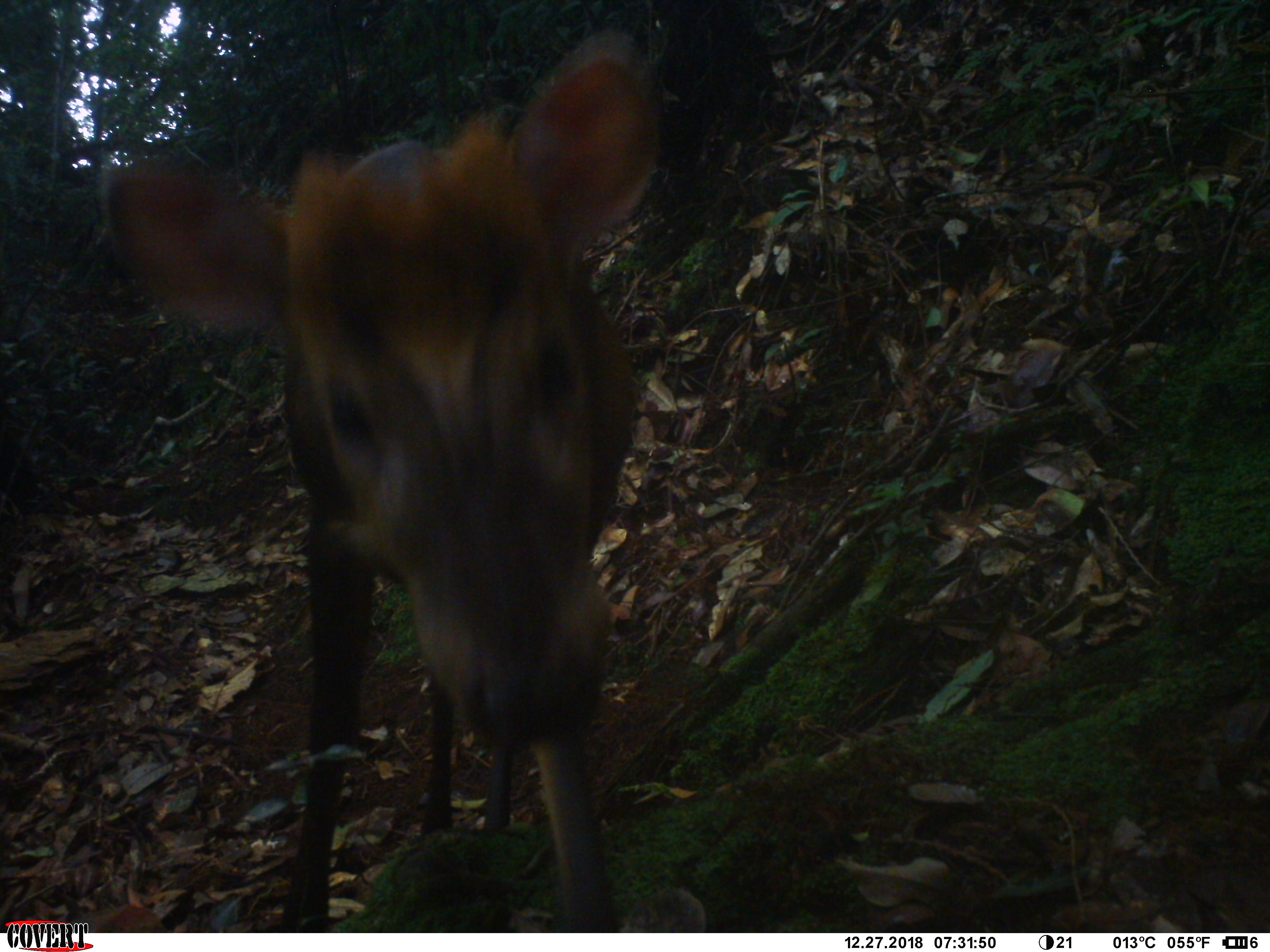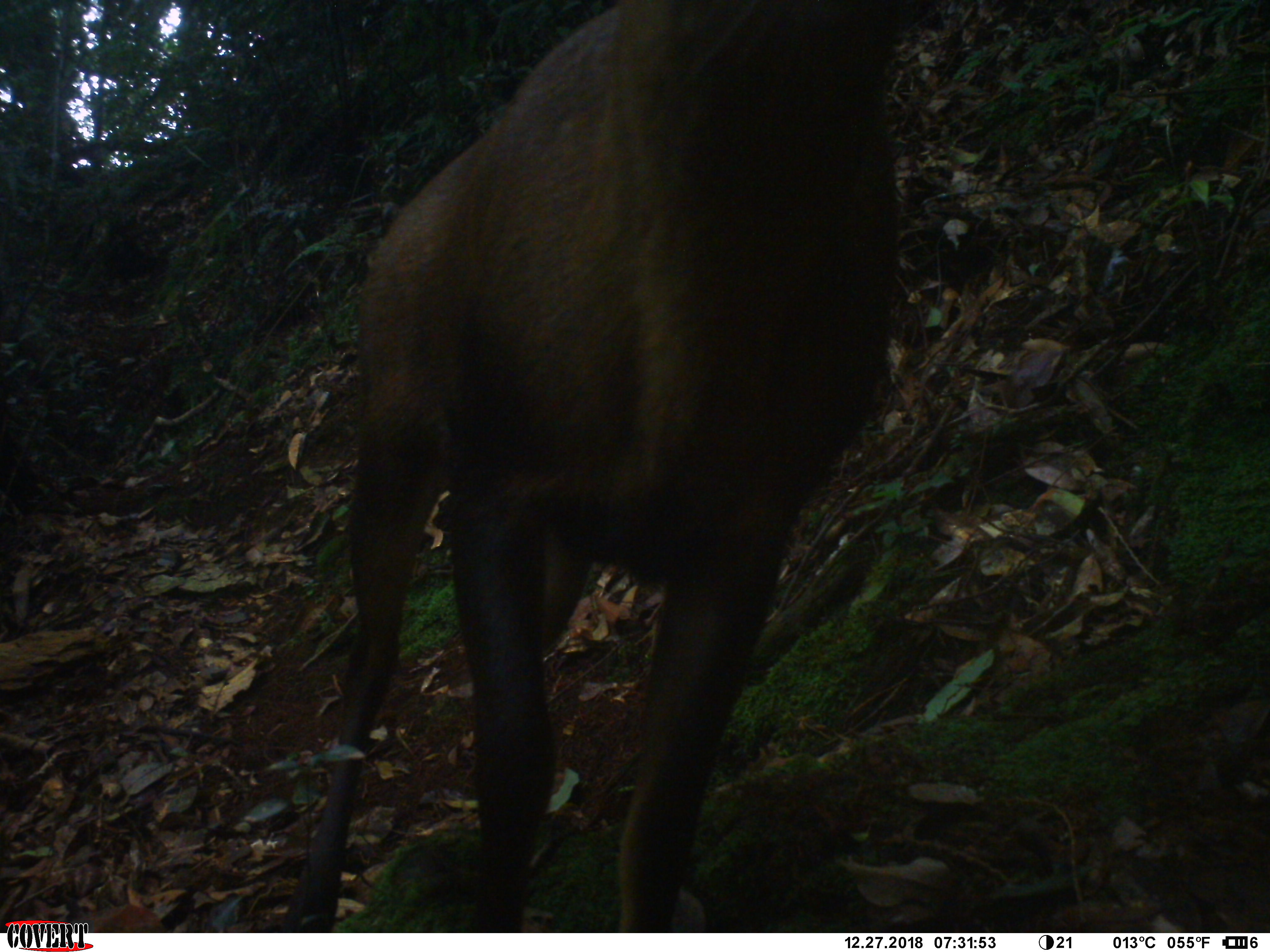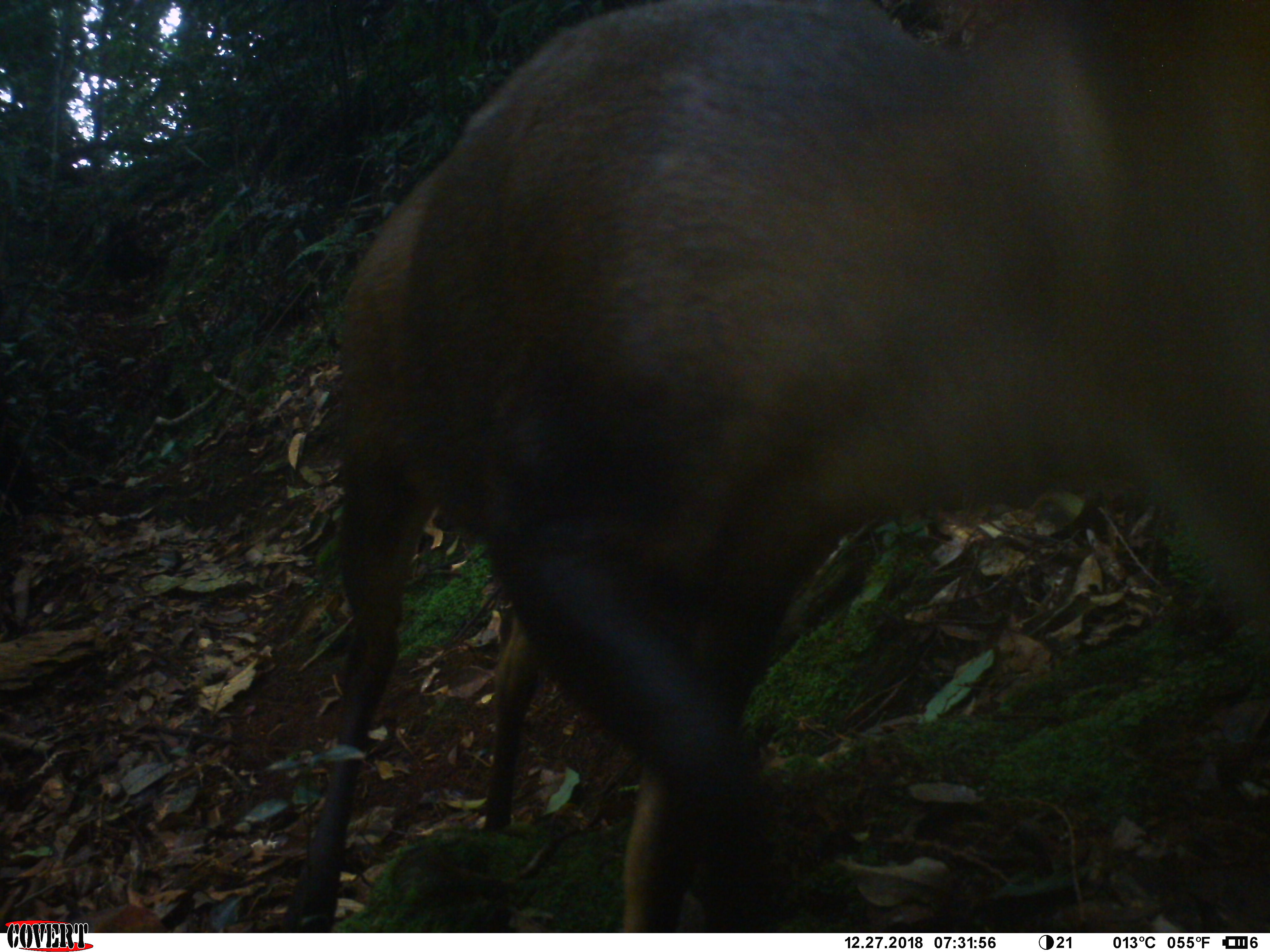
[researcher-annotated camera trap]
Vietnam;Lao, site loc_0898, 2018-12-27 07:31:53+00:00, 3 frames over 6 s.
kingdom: Animalia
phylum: Chordata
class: Mammalia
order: Artiodactyla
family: Cervidae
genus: Muntiacus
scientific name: Muntiacus rooseveltorum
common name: roosevelt's muntjac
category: roosevelts muntjac group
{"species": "roosevelts muntjac group (roosevelt's muntjac) (Muntiacus rooseveltorum)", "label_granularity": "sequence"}